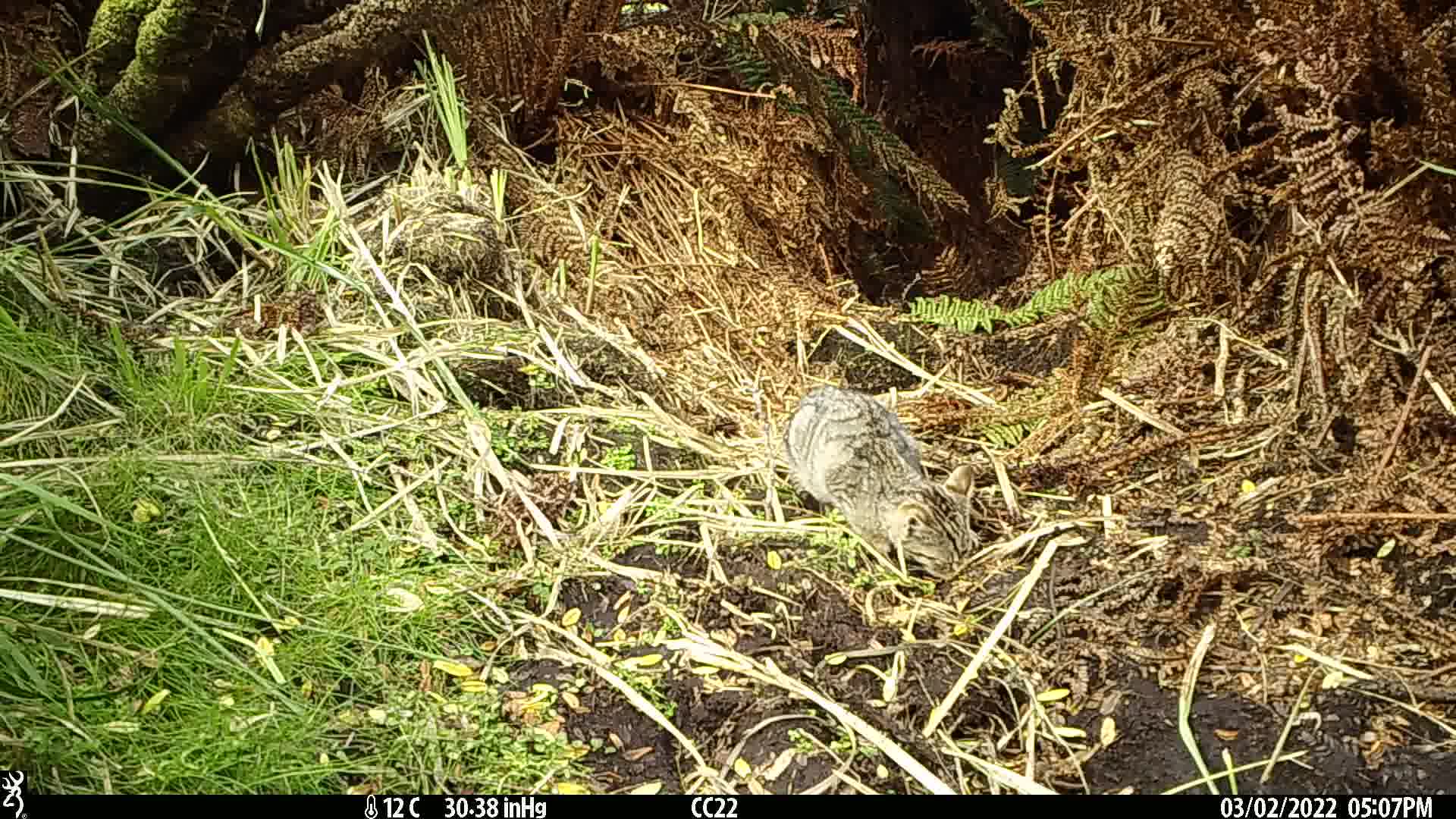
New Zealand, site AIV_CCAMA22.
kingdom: Animalia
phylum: Chordata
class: Mammalia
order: Carnivora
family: Felidae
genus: Felis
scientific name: Felis catus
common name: domestic cat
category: cat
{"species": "cat (domestic cat) (Felis catus)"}